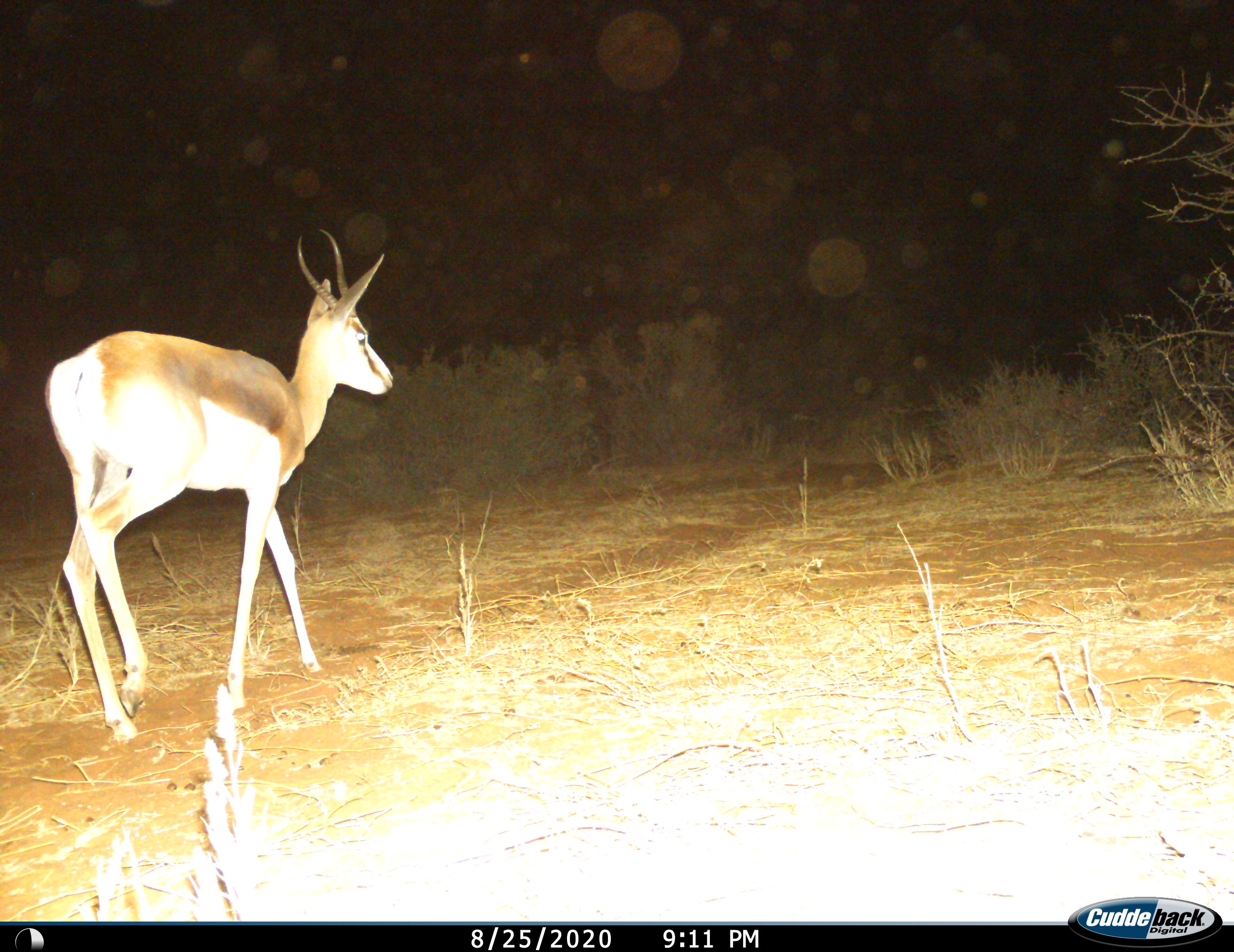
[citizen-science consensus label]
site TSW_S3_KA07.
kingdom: Animalia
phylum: Chordata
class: Mammalia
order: Artiodactyla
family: Bovidae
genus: Antidorcas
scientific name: Antidorcas marsupialis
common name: springbok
Springbok (Antidorcas marsupialis), count 1. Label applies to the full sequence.